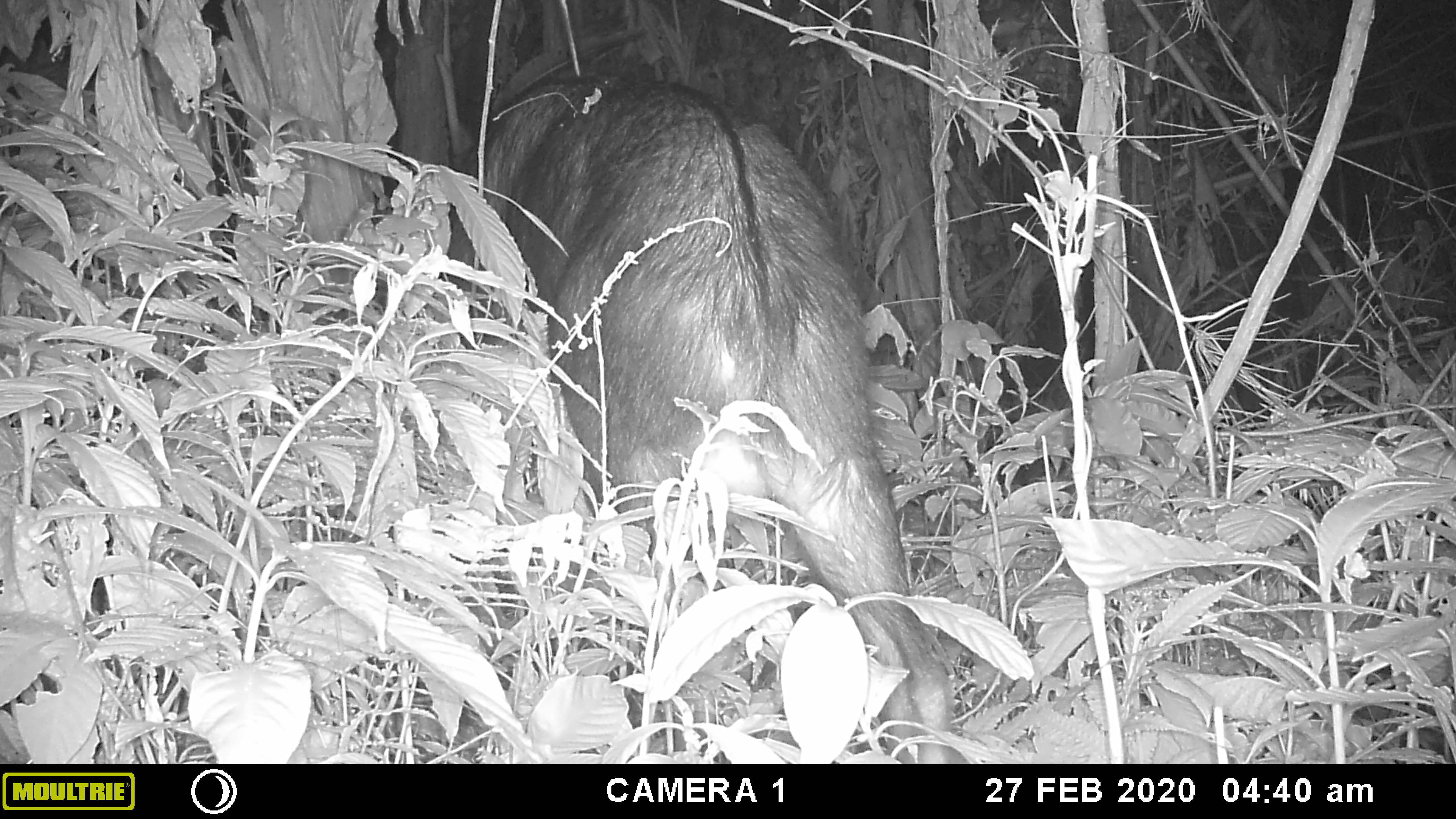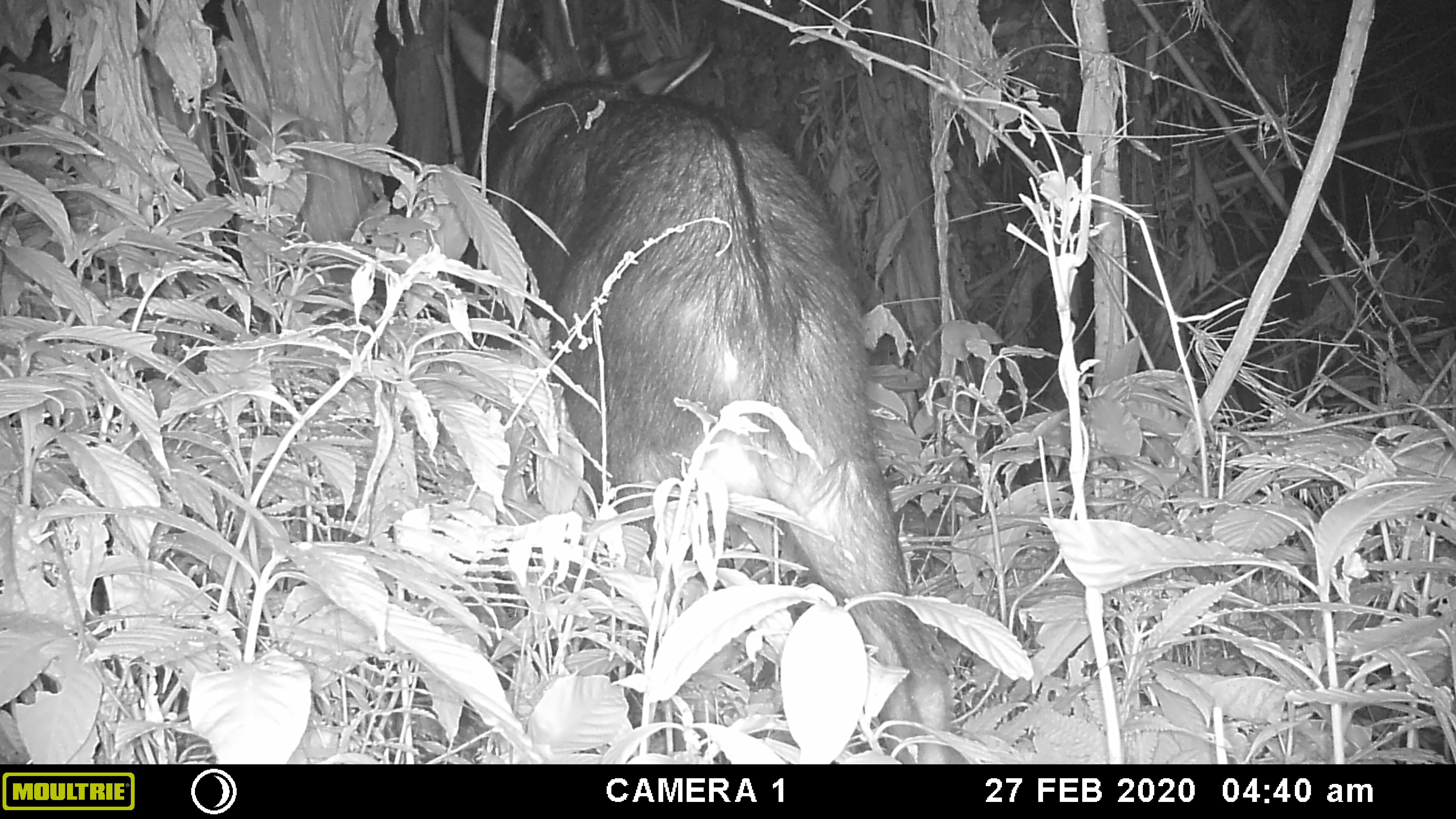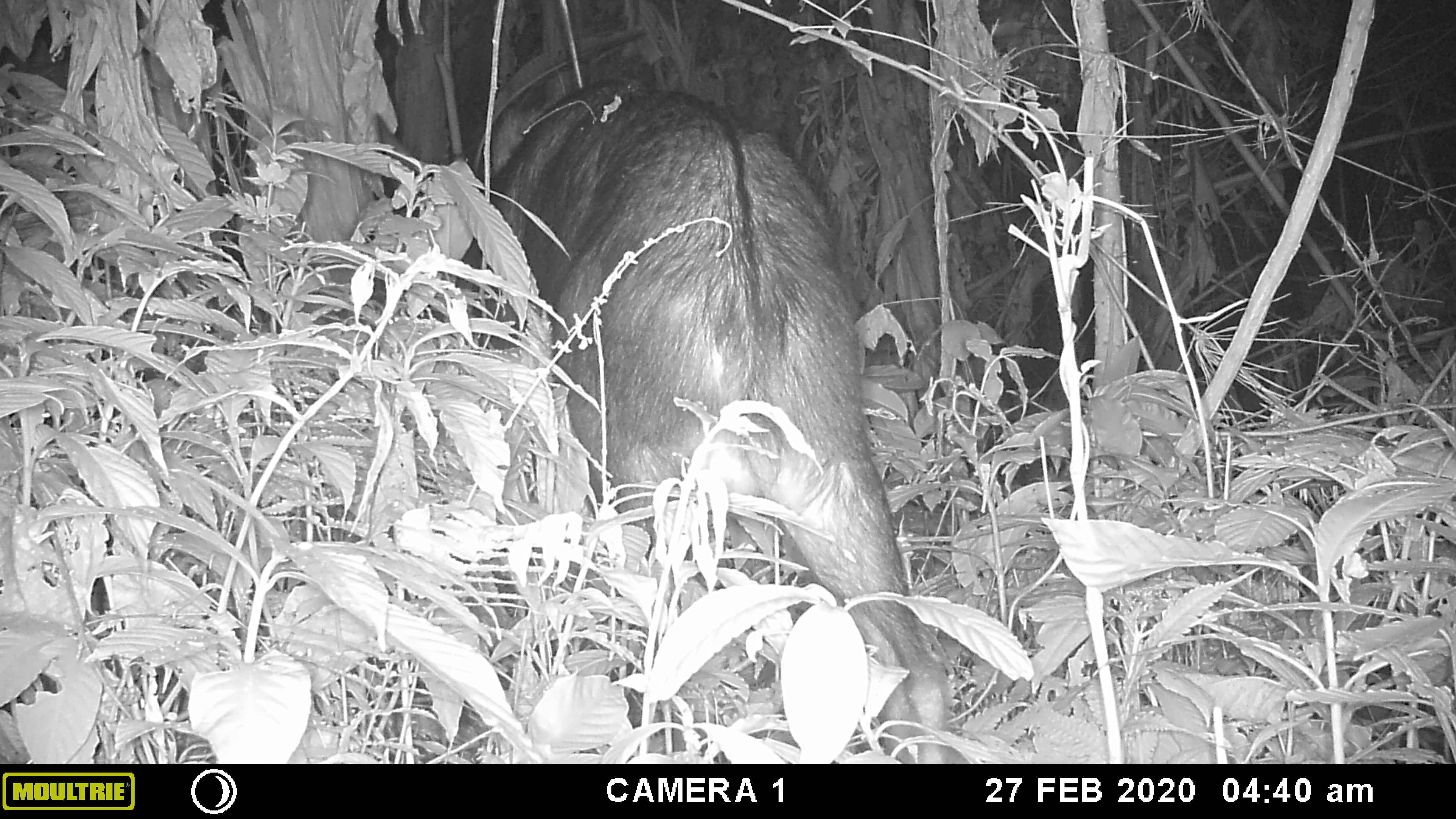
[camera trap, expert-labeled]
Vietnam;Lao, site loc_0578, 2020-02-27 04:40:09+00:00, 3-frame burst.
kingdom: Animalia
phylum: Chordata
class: Mammalia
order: Artiodactyla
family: Bovidae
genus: Capricornis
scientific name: Capricornis sumatraensis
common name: chinese serow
Chinese serow (Capricornis sumatraensis). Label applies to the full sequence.